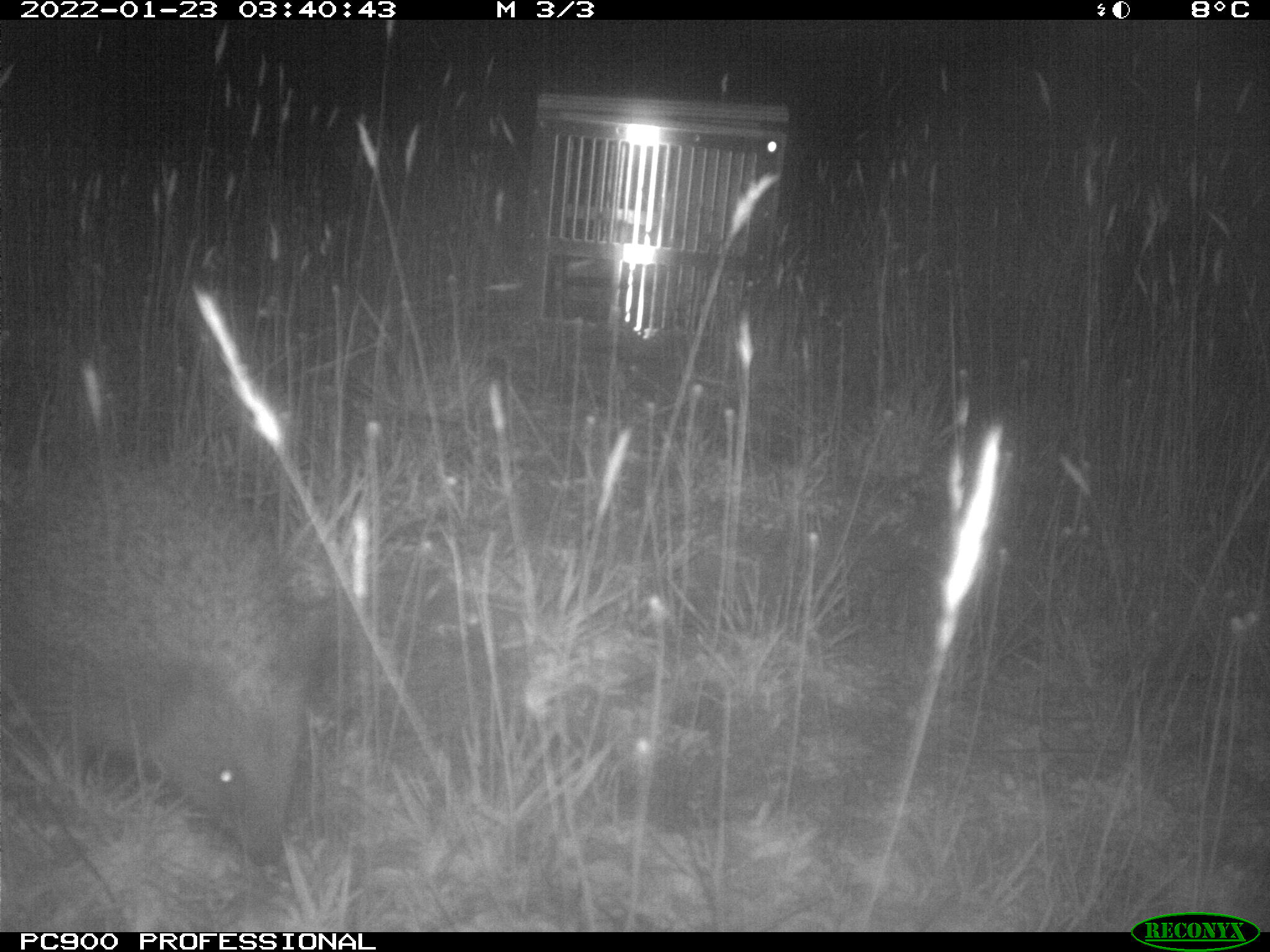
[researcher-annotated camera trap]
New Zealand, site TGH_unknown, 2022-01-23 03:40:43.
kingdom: Animalia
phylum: Chordata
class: Mammalia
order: Eulipotyphla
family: Erinaceidae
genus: Erinaceus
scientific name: Erinaceus europaeus europaeus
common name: european hedgehog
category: hedgehog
Hedgehog (european hedgehog) (Erinaceus europaeus europaeus).